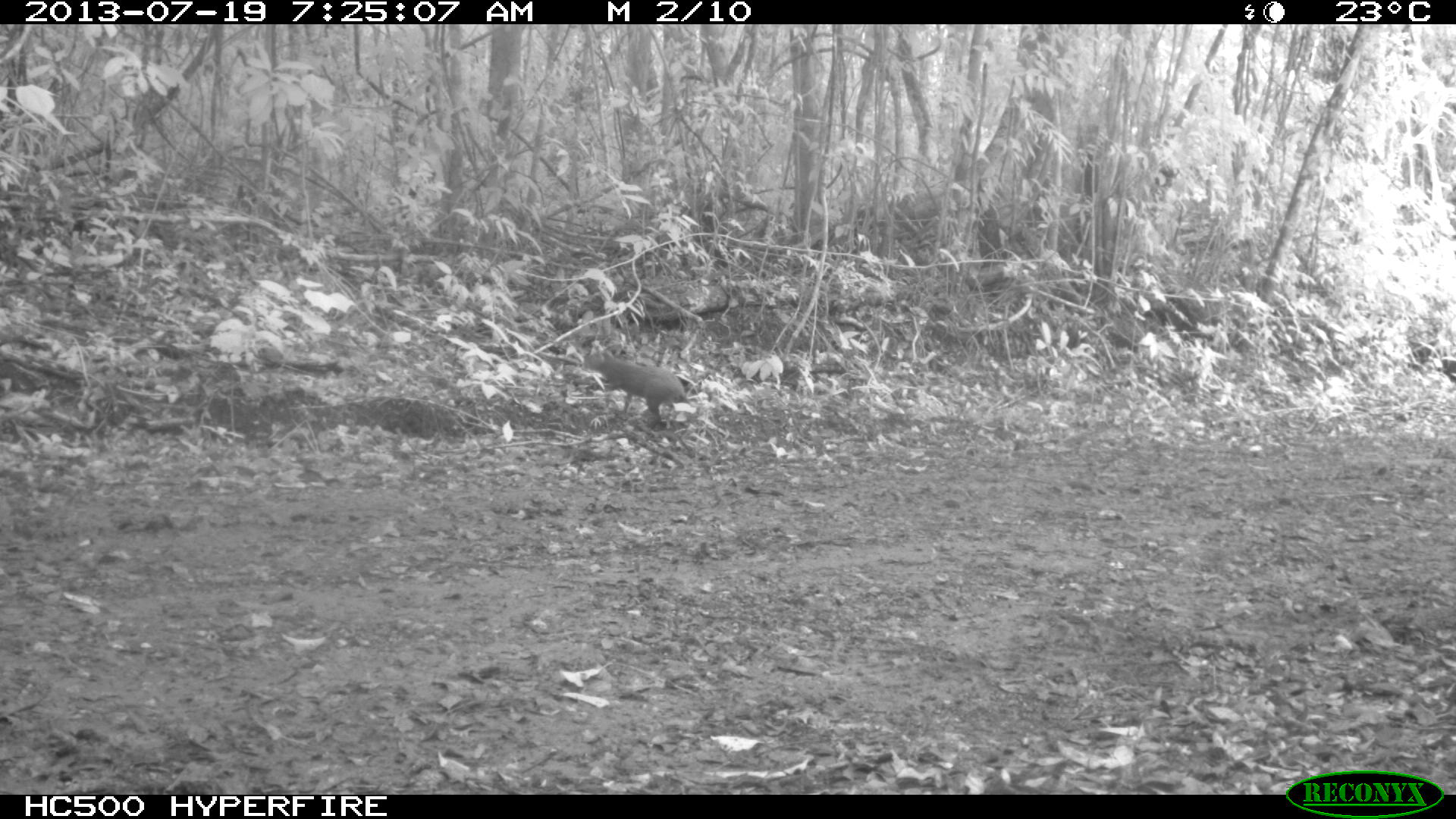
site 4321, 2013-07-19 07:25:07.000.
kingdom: Animalia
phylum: Chordata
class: Mammalia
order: Rodentia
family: Dasyproctidae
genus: Dasyprocta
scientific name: Dasyprocta punctata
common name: central american agouti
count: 1